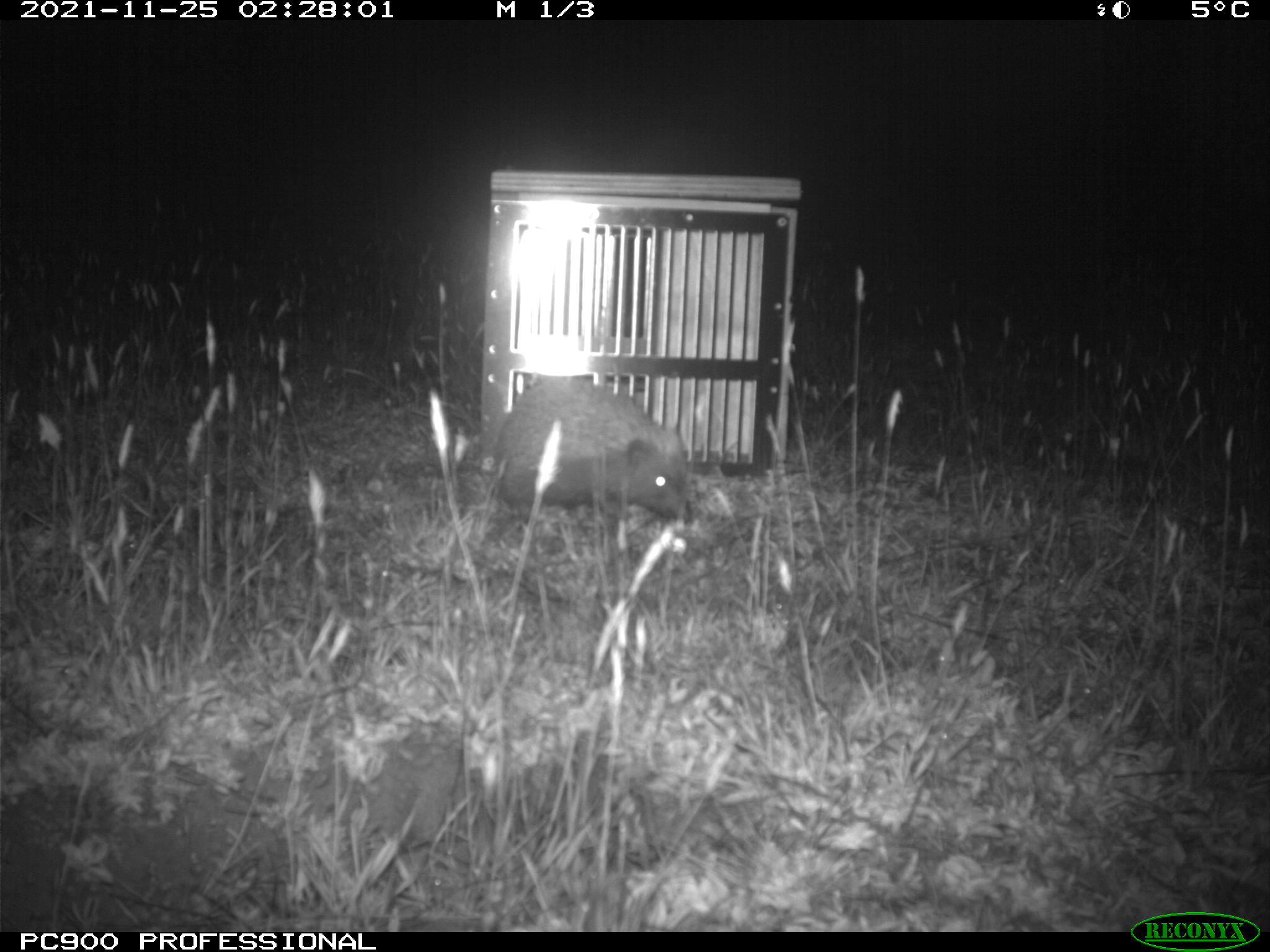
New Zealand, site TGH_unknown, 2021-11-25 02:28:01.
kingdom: Animalia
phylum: Chordata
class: Mammalia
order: Eulipotyphla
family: Erinaceidae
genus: Erinaceus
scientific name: Erinaceus europaeus europaeus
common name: european hedgehog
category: hedgehog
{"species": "hedgehog (european hedgehog) (Erinaceus europaeus europaeus)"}